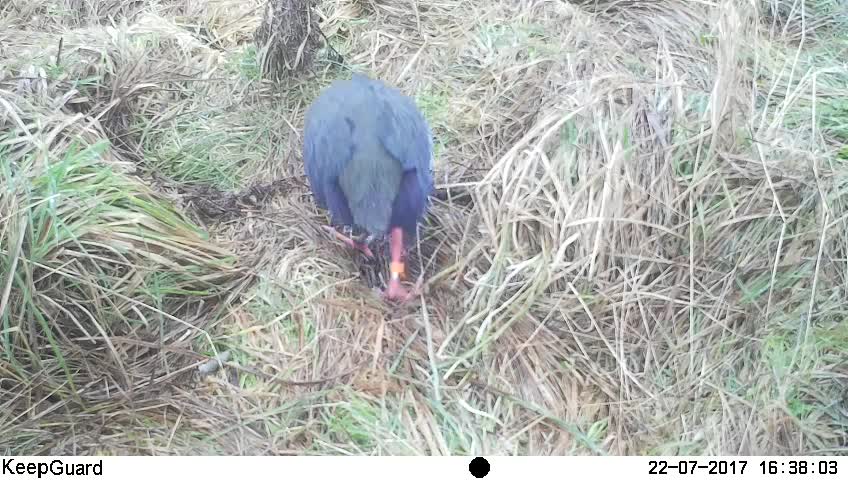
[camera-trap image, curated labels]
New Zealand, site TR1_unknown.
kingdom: Animalia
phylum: Chordata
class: Aves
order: Gruiformes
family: Rallidae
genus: Porphyrio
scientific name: Porphyrio mantelli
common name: takahe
Takahe (Porphyrio mantelli).